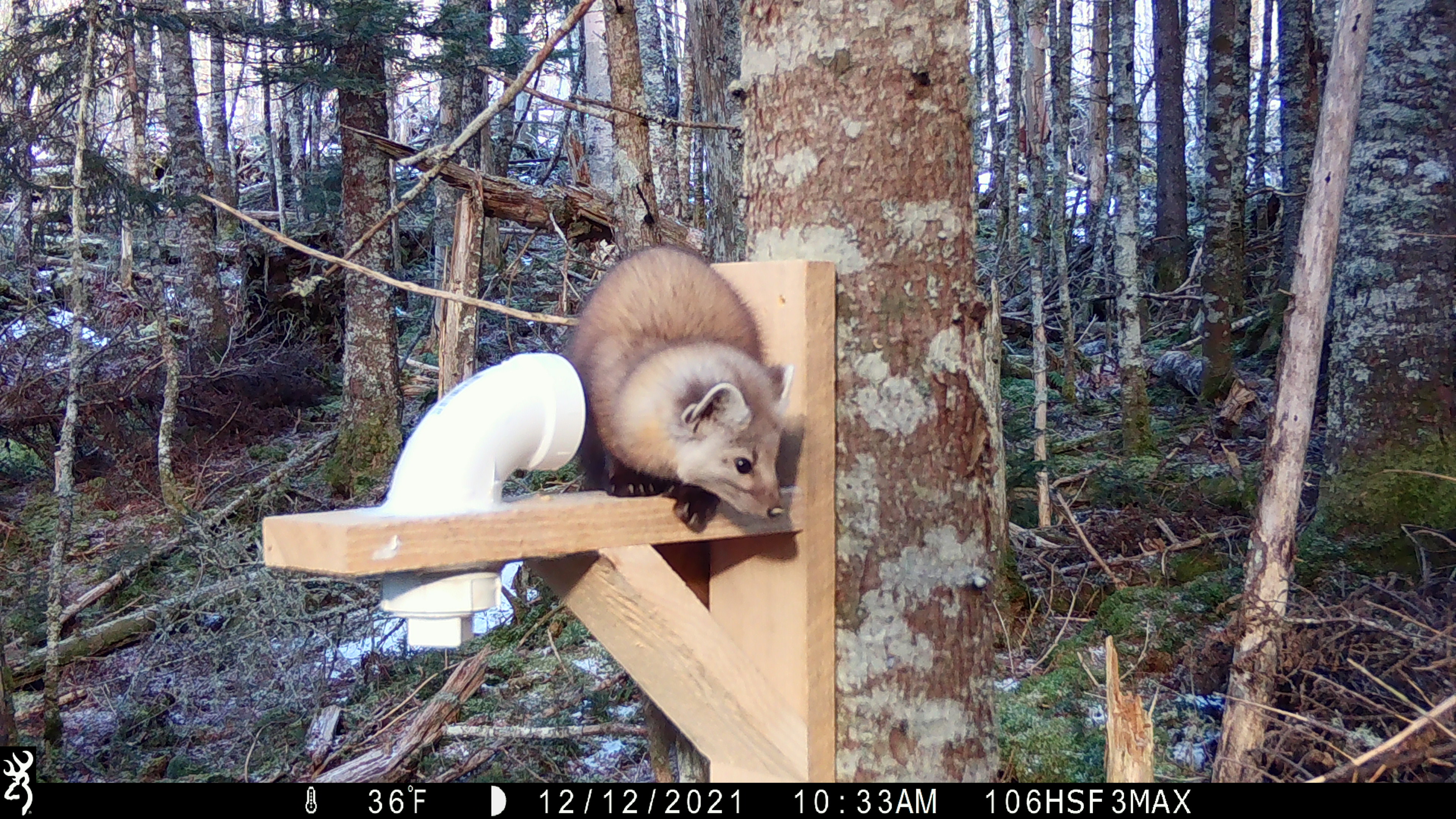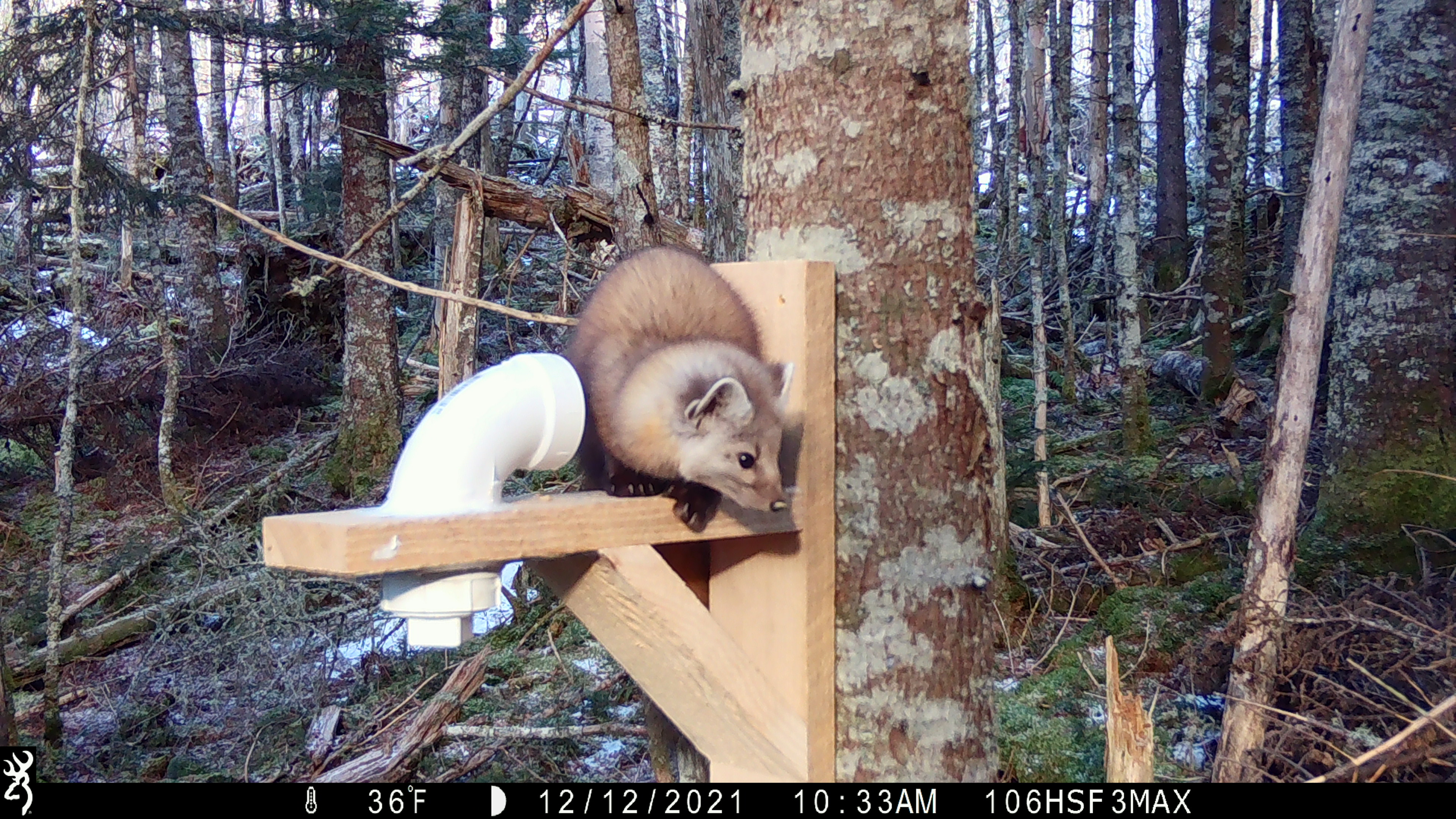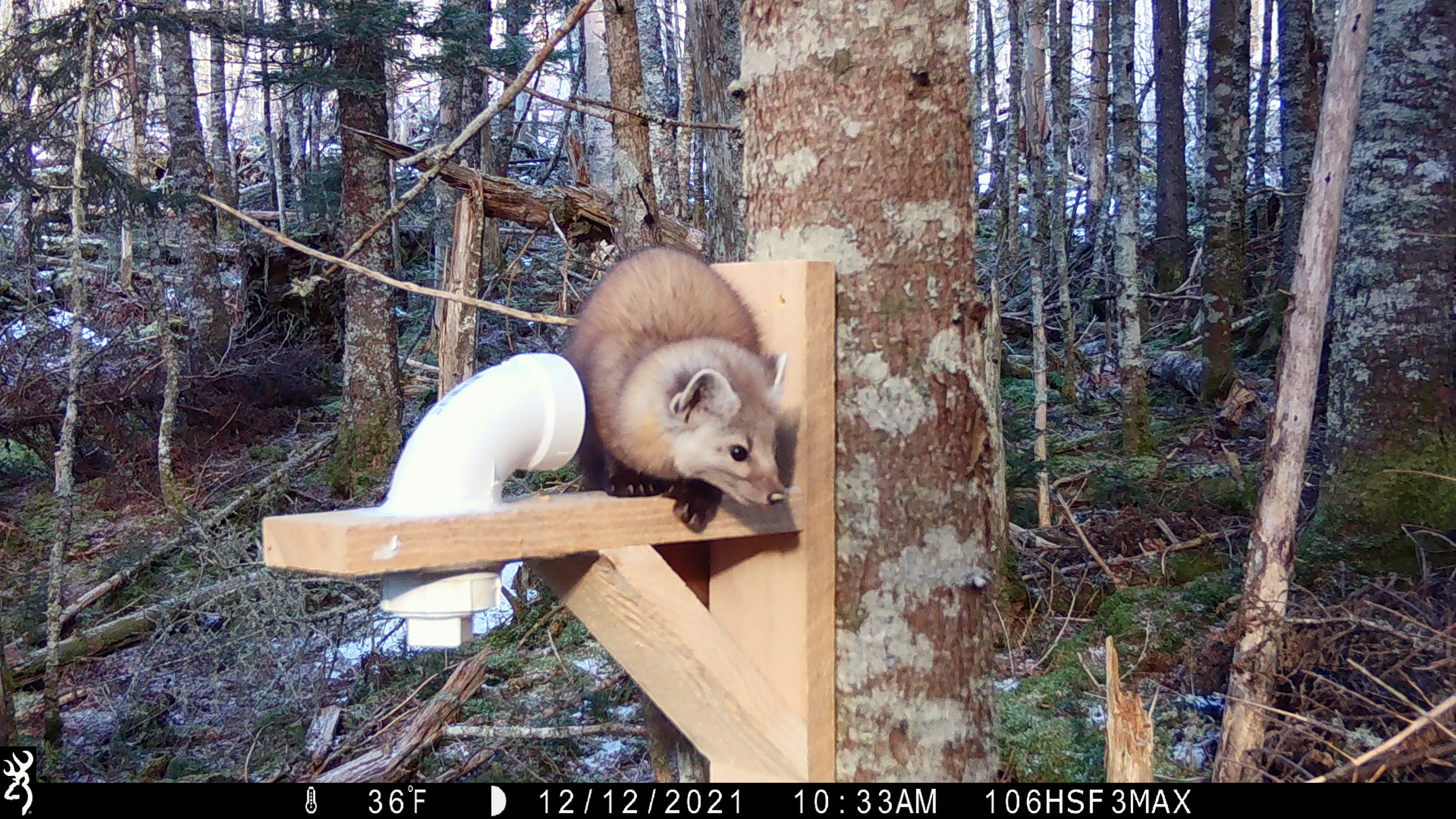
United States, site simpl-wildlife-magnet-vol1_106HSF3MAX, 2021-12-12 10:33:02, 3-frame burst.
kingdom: Animalia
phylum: Chordata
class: Mammalia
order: Carnivora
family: Mustelidae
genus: Martes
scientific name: Martes americana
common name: american marten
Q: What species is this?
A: American marten (Martes americana).